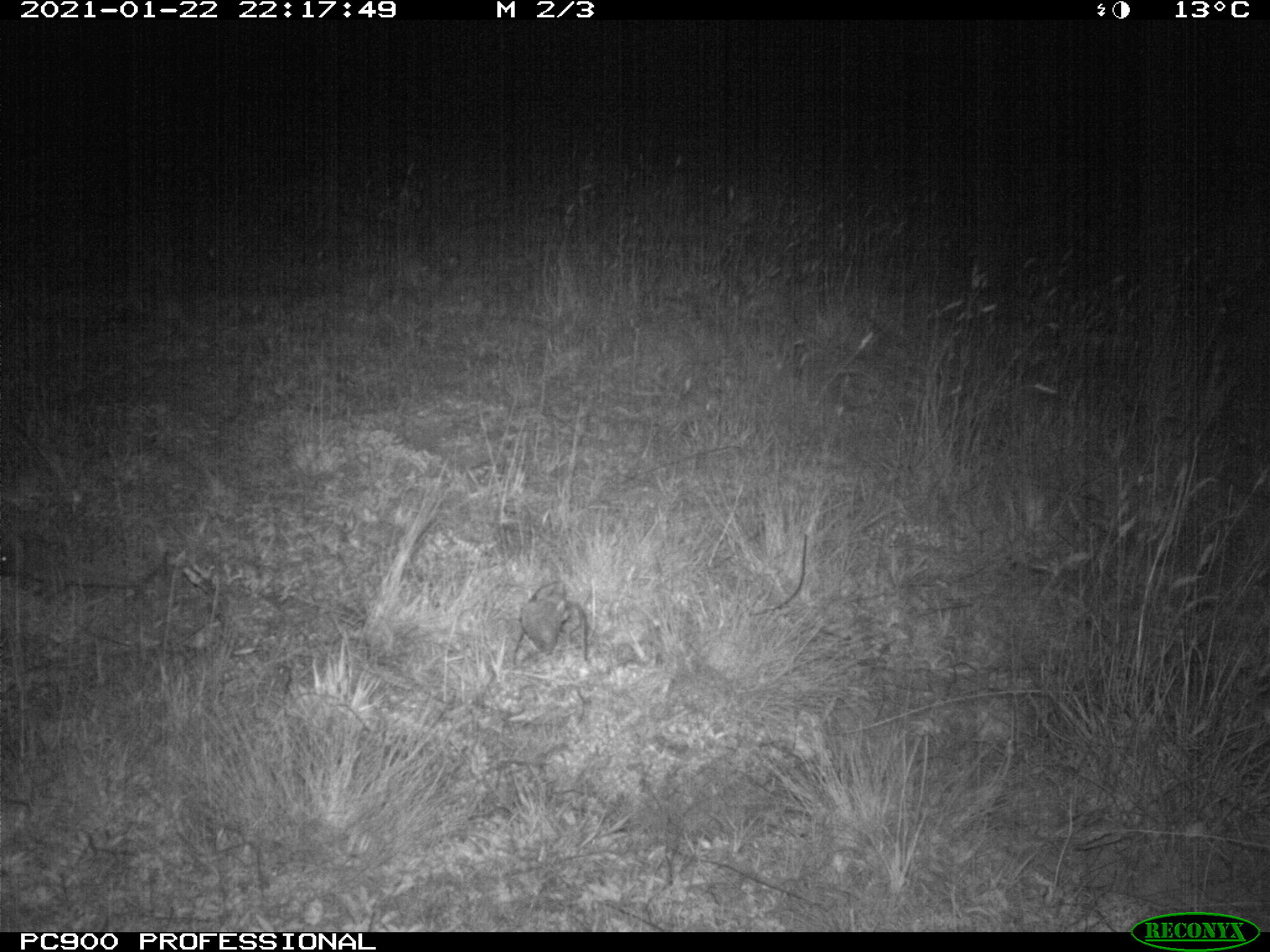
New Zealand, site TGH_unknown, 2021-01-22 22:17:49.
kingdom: Animalia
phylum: Chordata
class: Mammalia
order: Eulipotyphla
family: Erinaceidae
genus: Erinaceus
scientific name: Erinaceus europaeus europaeus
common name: european hedgehog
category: hedgehog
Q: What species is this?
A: Hedgehog (european hedgehog) (Erinaceus europaeus europaeus).